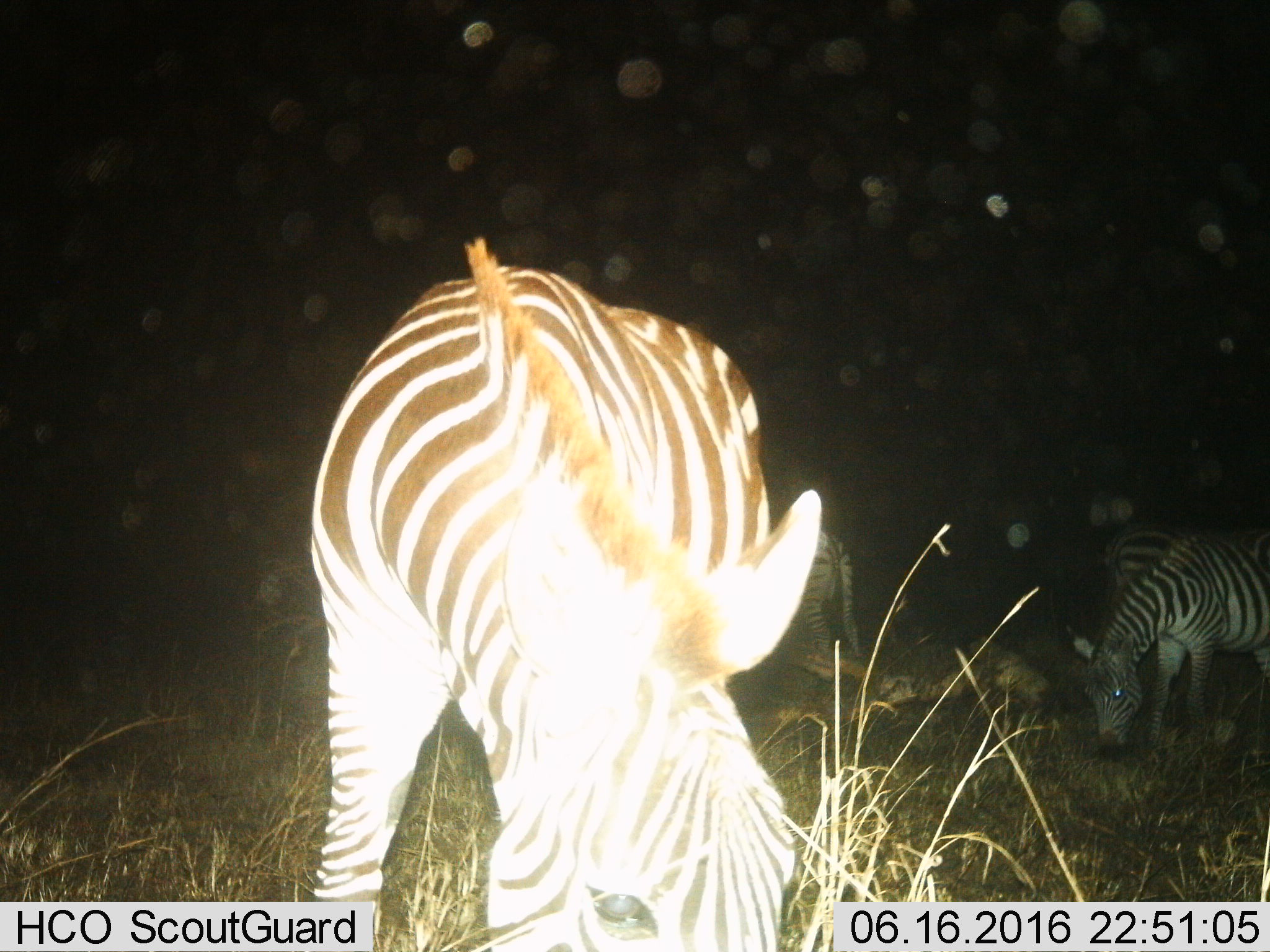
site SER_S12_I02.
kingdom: Animalia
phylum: Chordata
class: Mammalia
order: Perissodactyla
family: Equidae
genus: Equus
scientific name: Equus quagga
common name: plains zebra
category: zebraplains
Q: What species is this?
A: Zebraplains (plains zebra) (Equus quagga).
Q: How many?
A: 3.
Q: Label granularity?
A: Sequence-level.